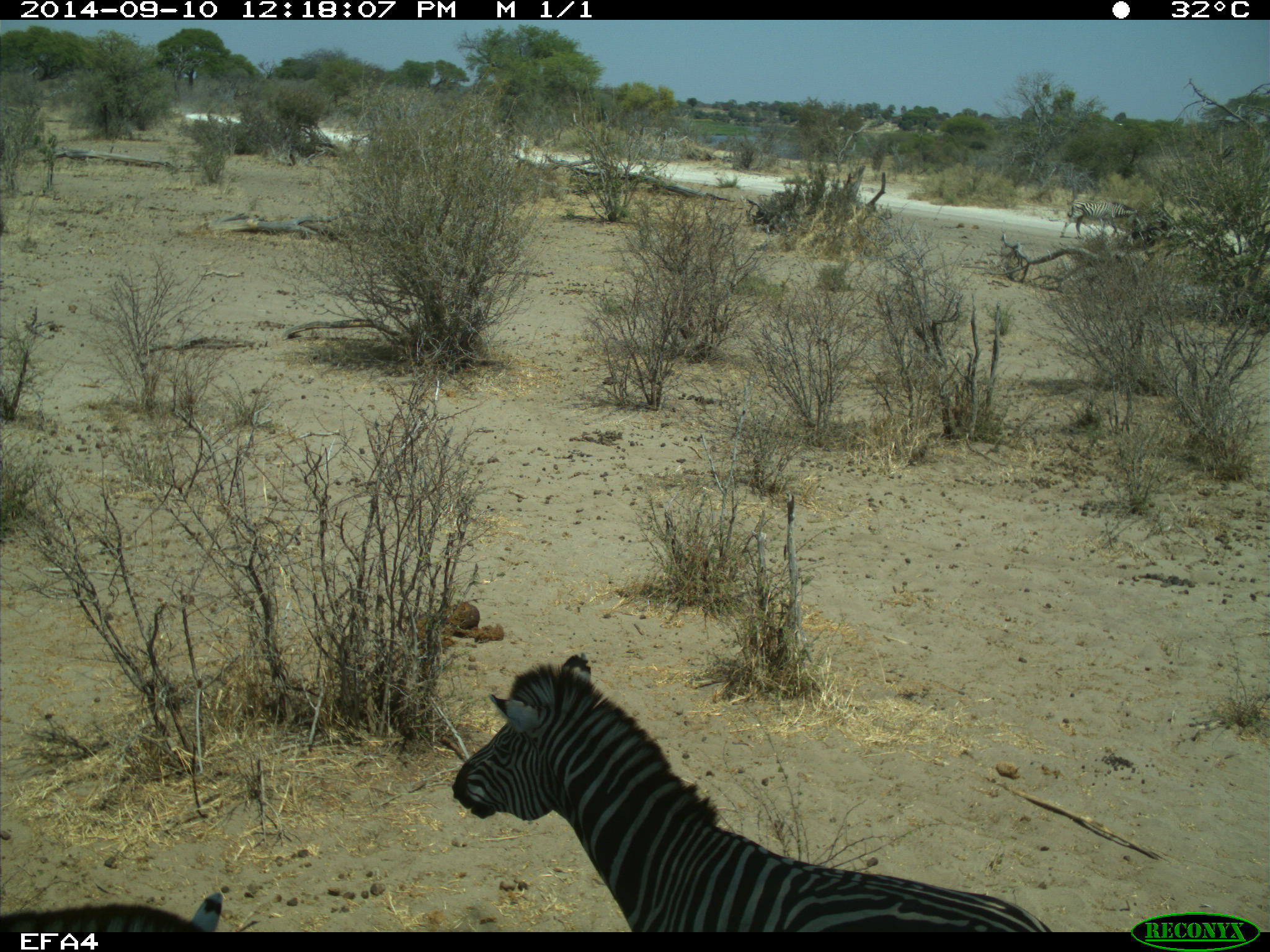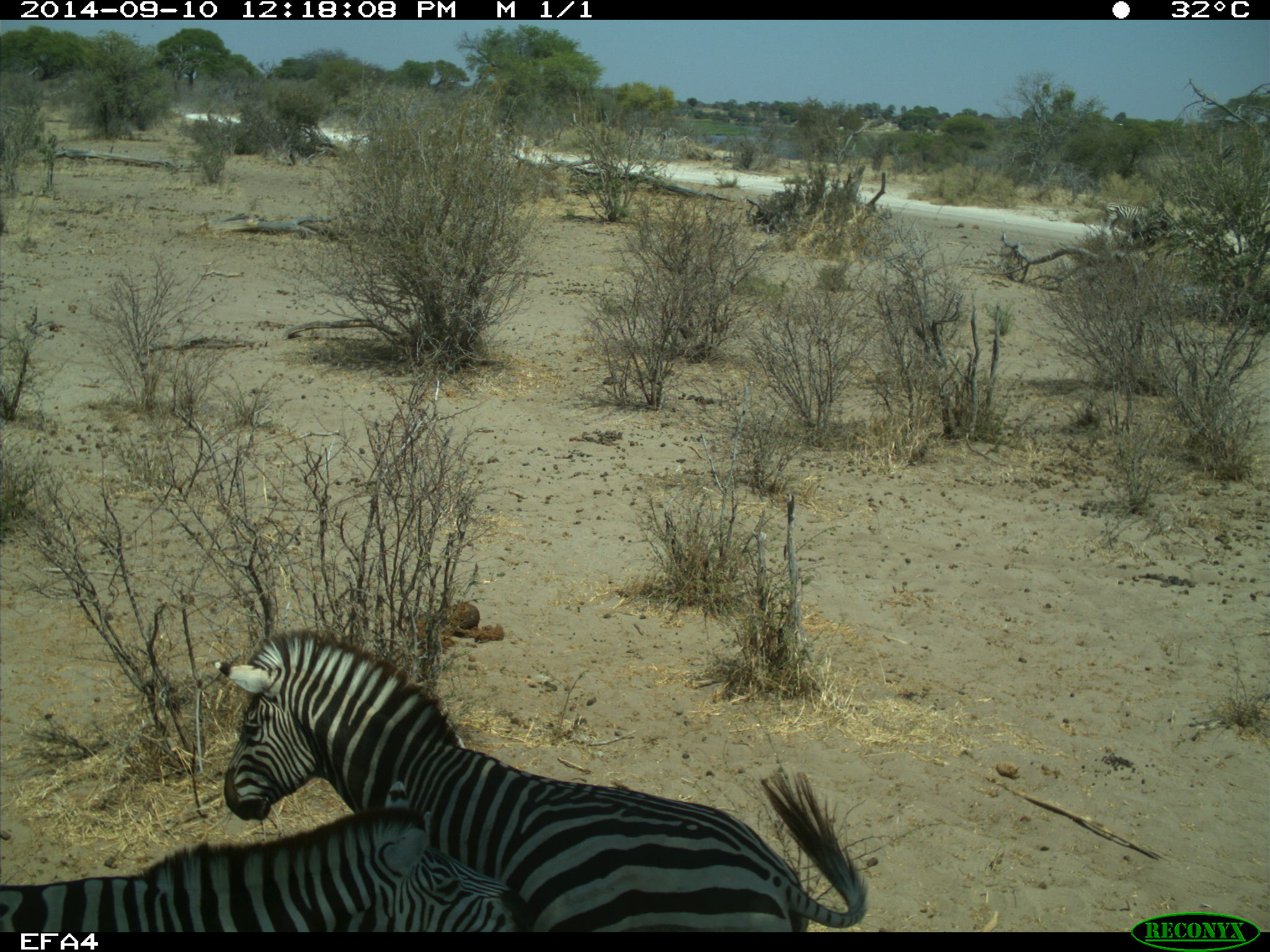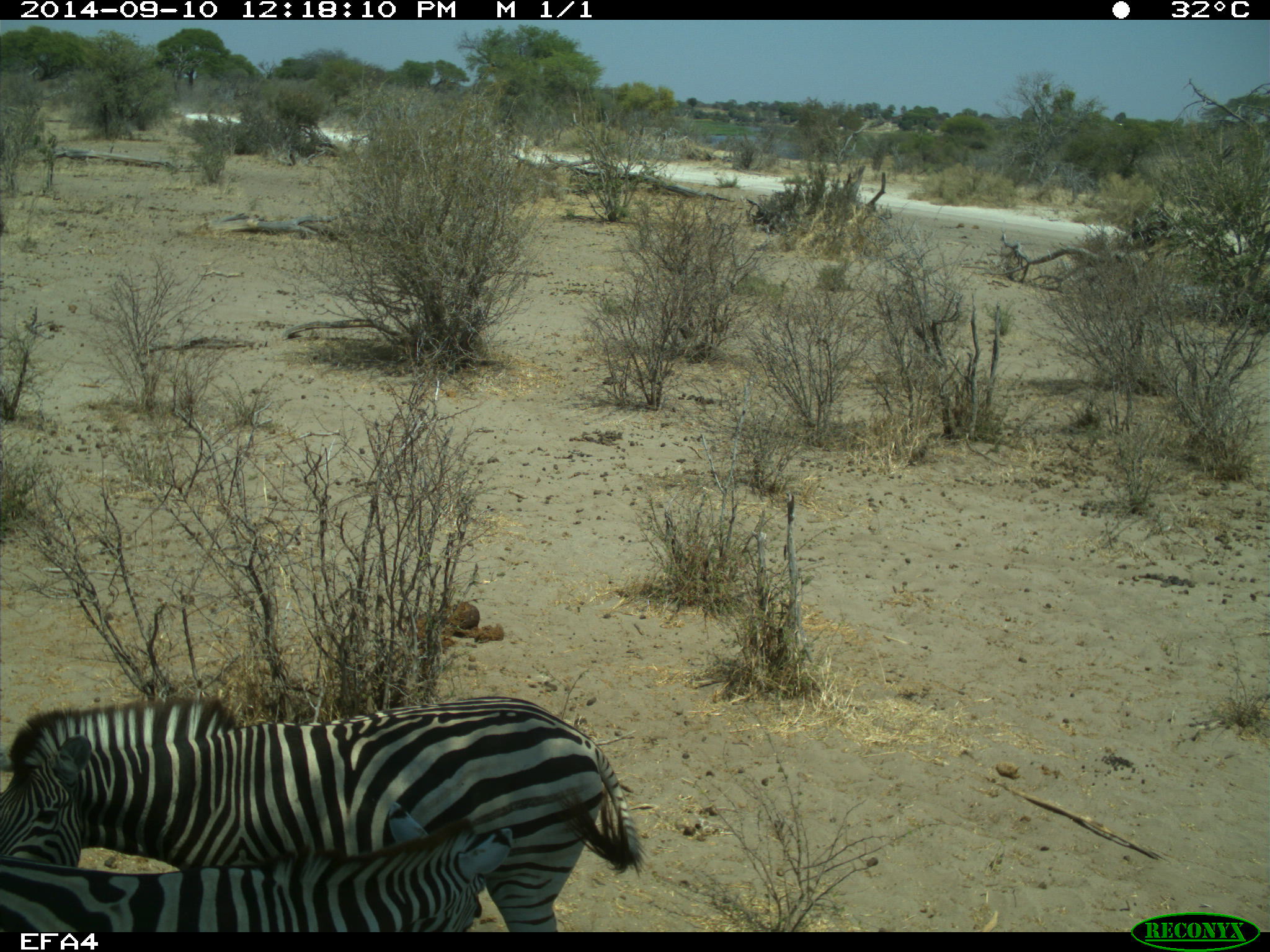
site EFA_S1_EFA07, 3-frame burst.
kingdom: Animalia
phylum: Chordata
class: Mammalia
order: Perissodactyla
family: Equidae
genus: Equus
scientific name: Equus quagga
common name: plains zebra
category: zebraplains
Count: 3.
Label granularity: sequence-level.